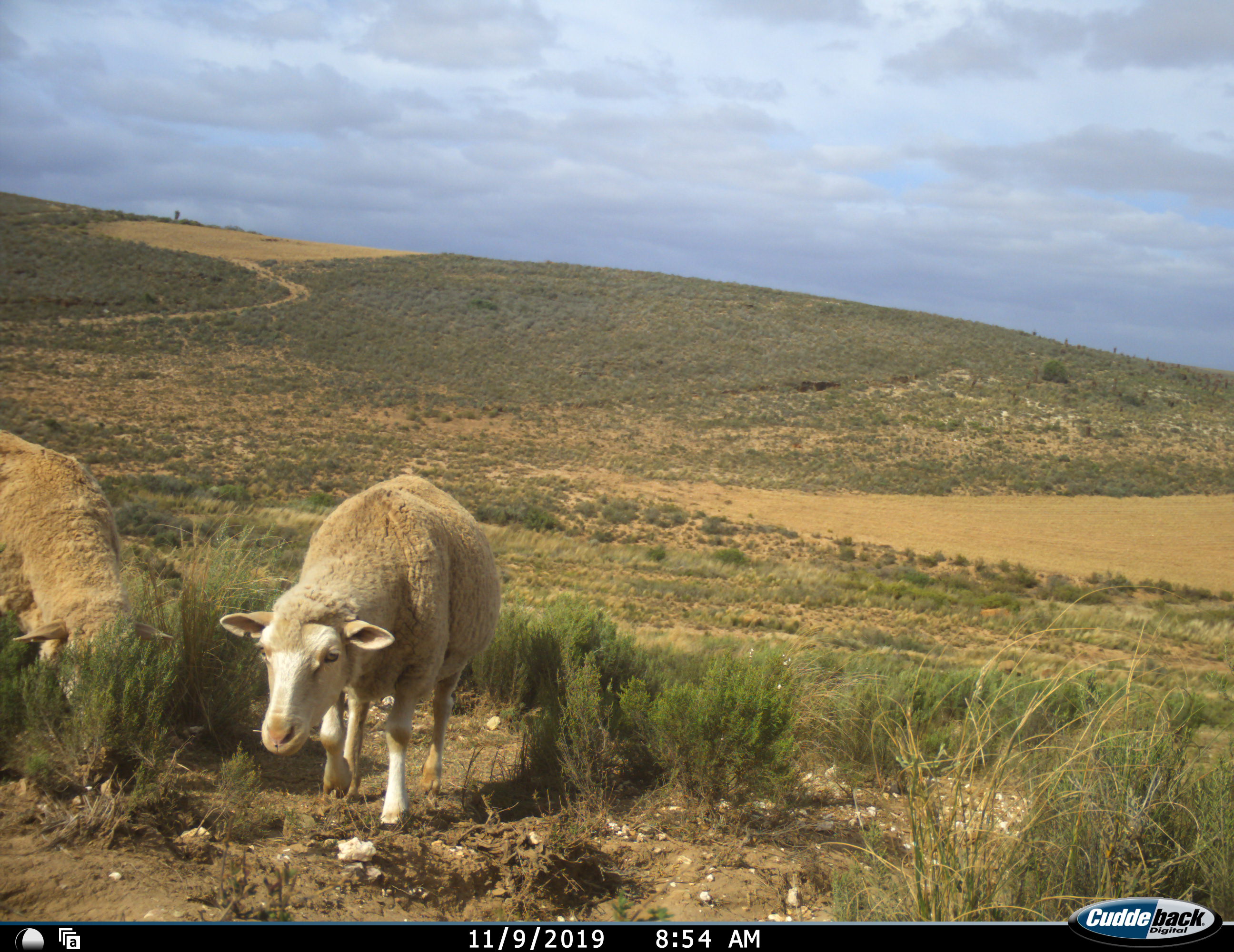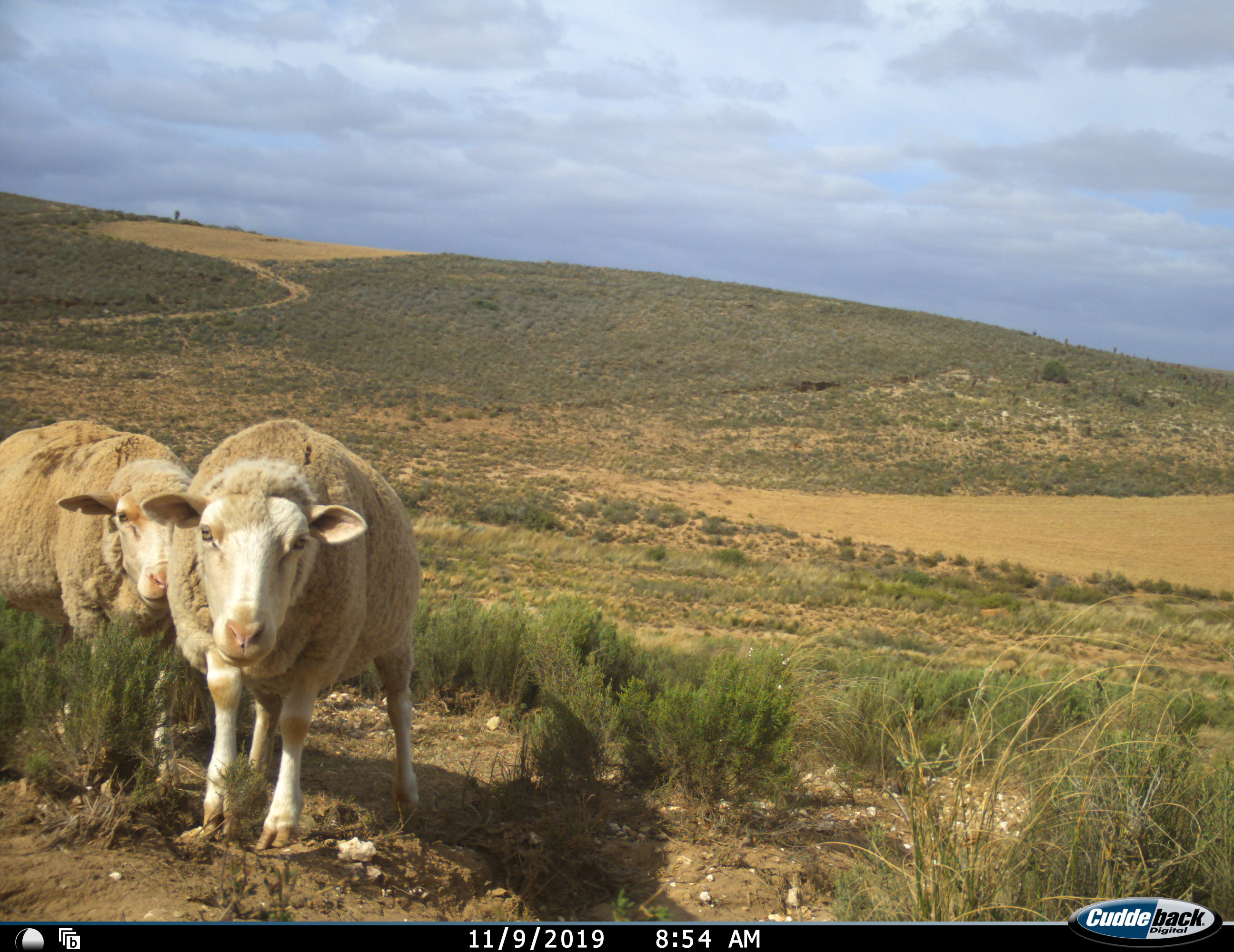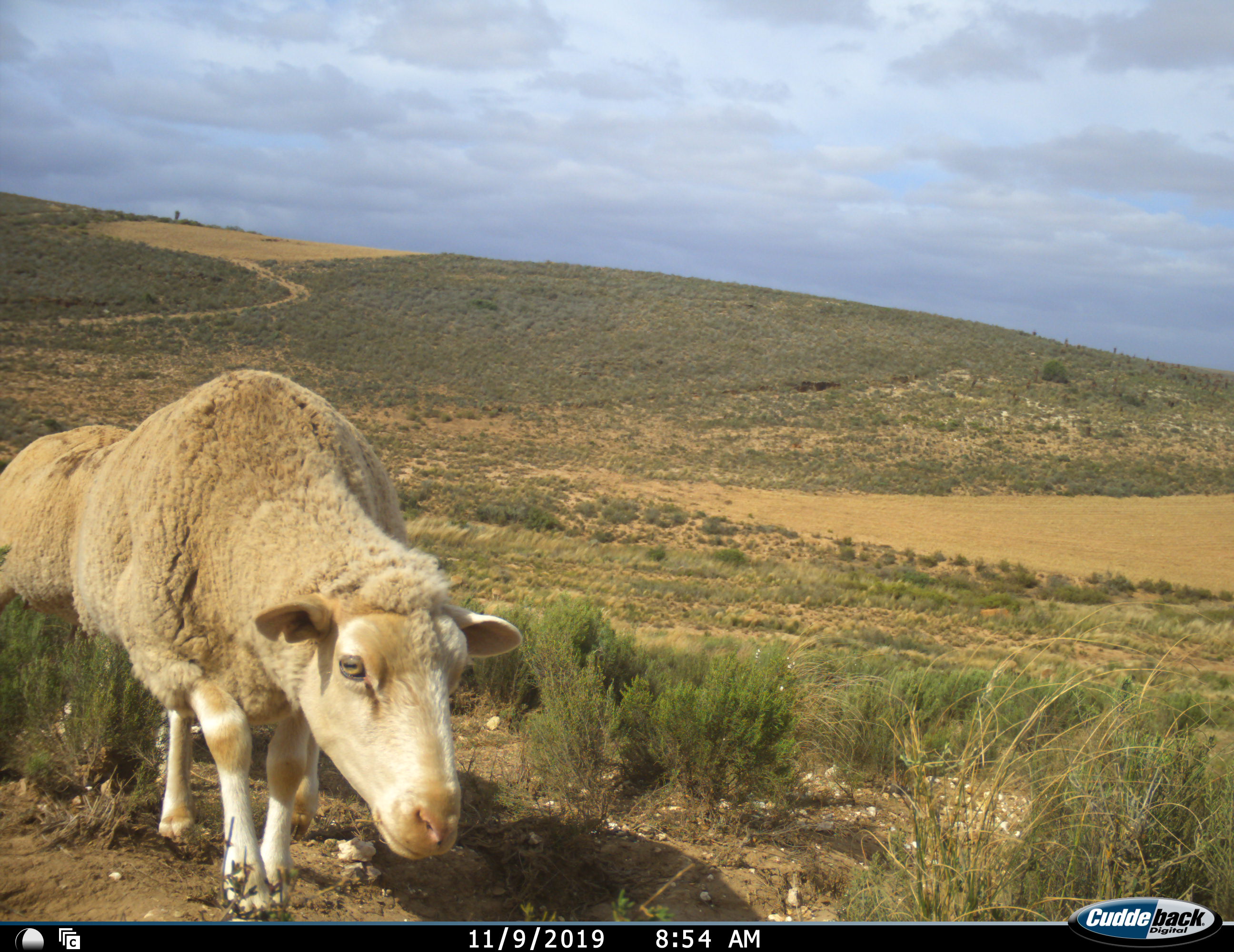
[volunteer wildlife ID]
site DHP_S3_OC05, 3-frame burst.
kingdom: Animalia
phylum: Chordata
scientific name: Vertebrata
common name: domestic animal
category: domesticanimal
Domesticanimal (domestic animal) (Vertebrata), count 2. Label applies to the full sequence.